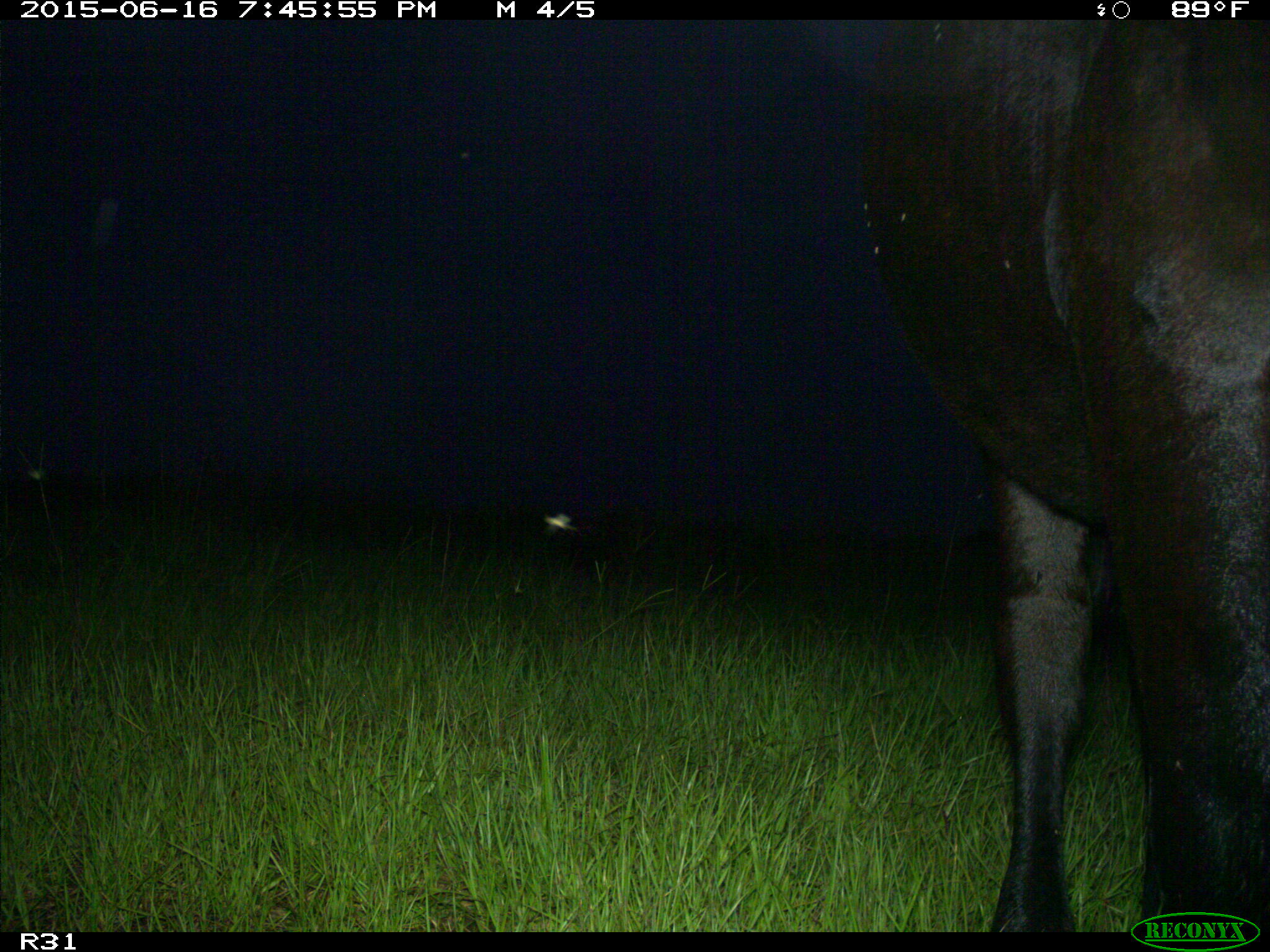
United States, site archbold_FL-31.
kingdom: Animalia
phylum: Chordata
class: Mammalia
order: Artiodactyla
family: Bovidae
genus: Bos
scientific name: Bos taurus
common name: domestic cow